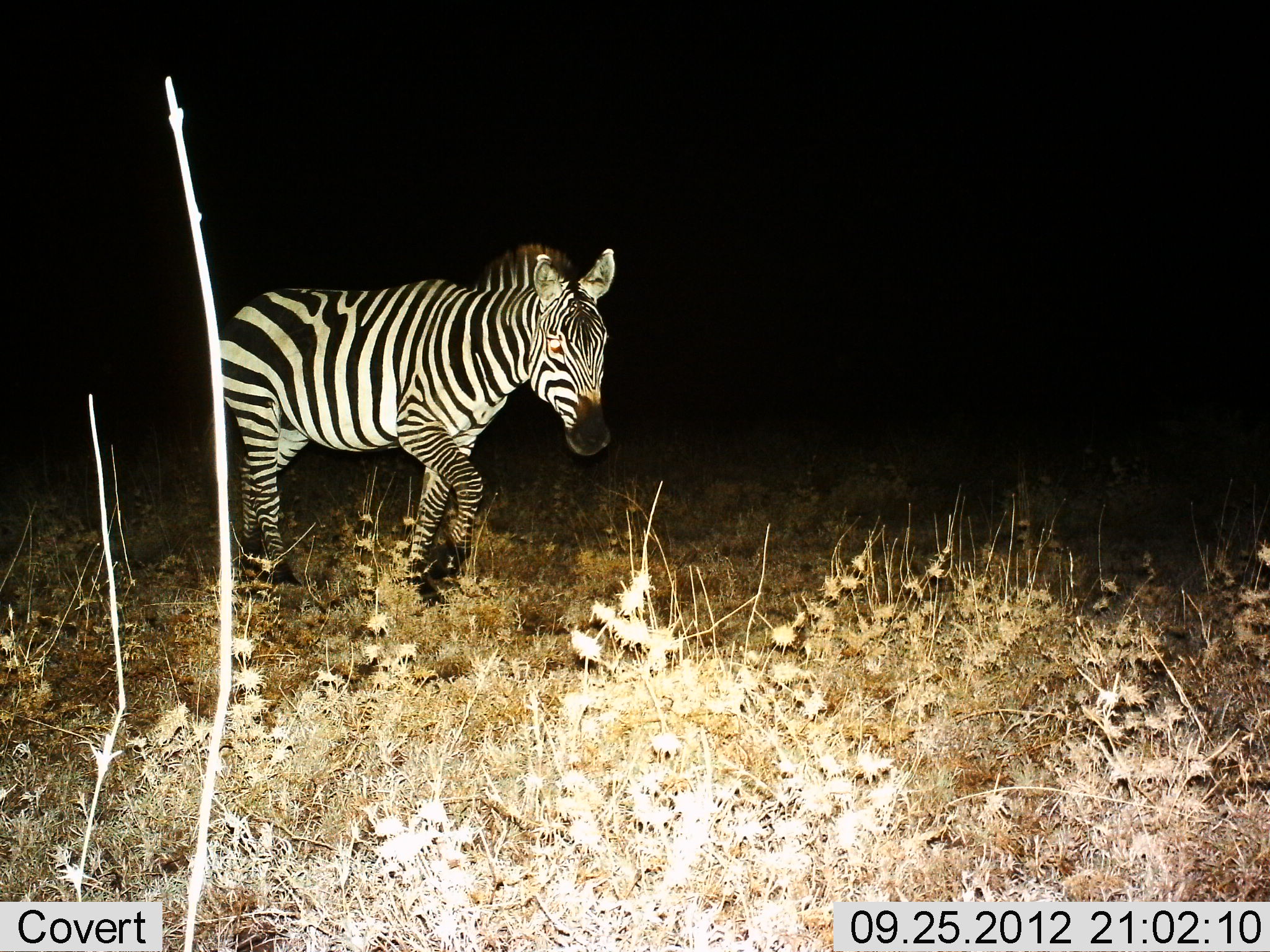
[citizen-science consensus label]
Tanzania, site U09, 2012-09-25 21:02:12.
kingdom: Animalia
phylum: Chordata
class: Mammalia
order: Perissodactyla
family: Equidae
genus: Equus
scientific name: Equus quagga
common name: plains zebra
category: zebra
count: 1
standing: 10%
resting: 0%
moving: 90%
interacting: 0%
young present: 0%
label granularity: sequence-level